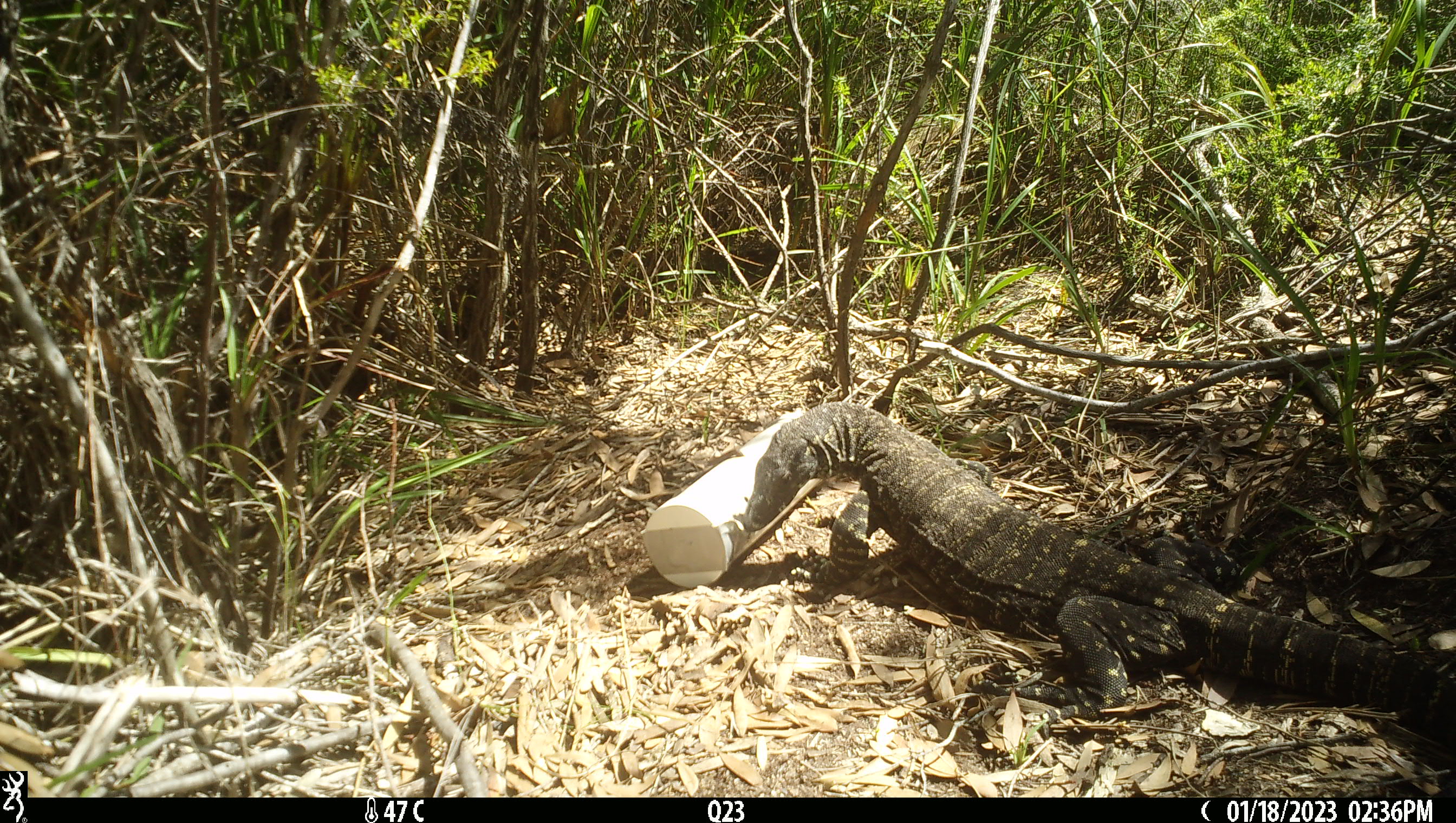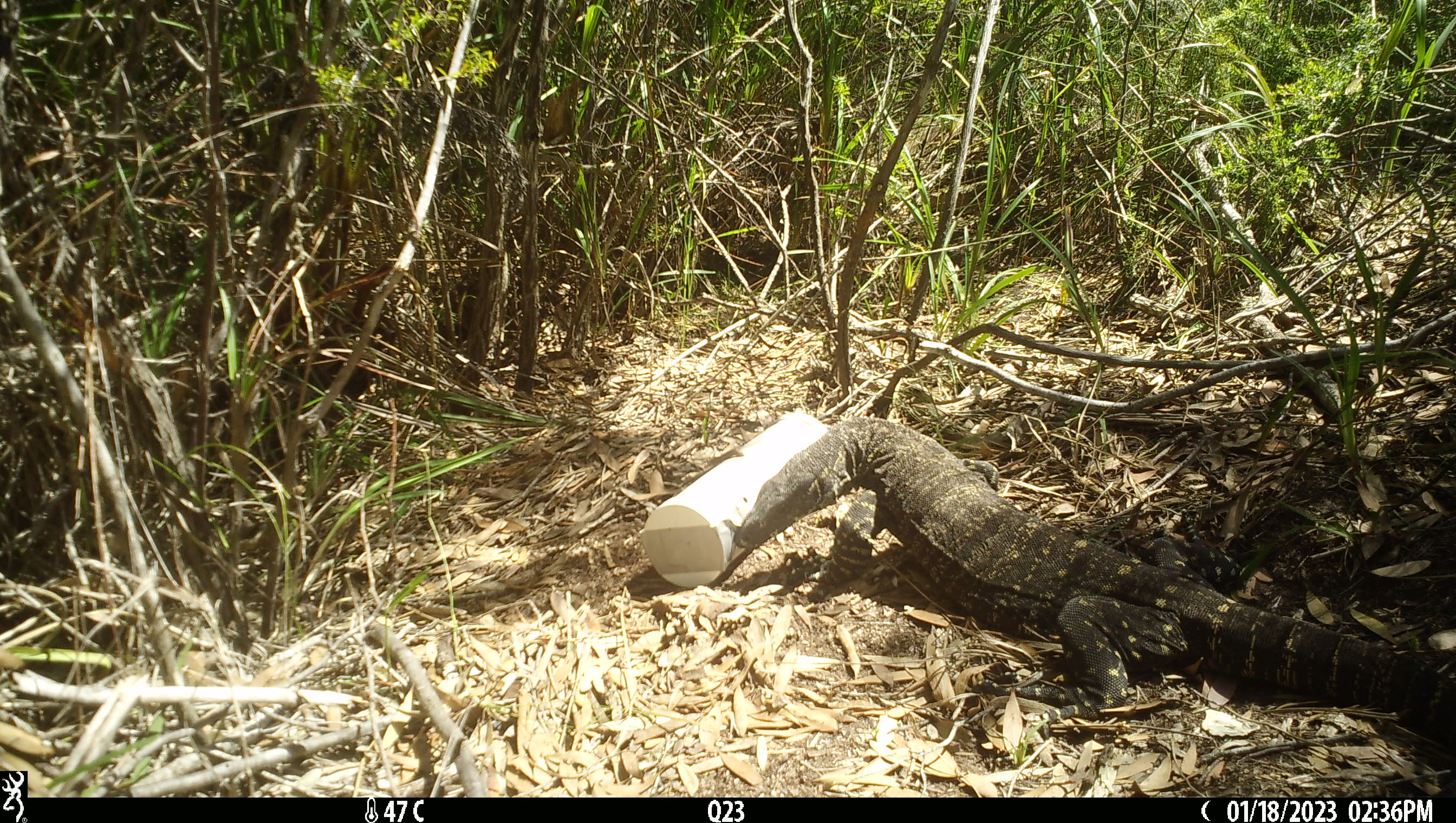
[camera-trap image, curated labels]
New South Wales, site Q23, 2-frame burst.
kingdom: Animalia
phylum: Chordata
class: Reptilia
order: Squamata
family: Varanidae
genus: Varanus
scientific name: Varanus varius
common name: lace monitor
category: goanna